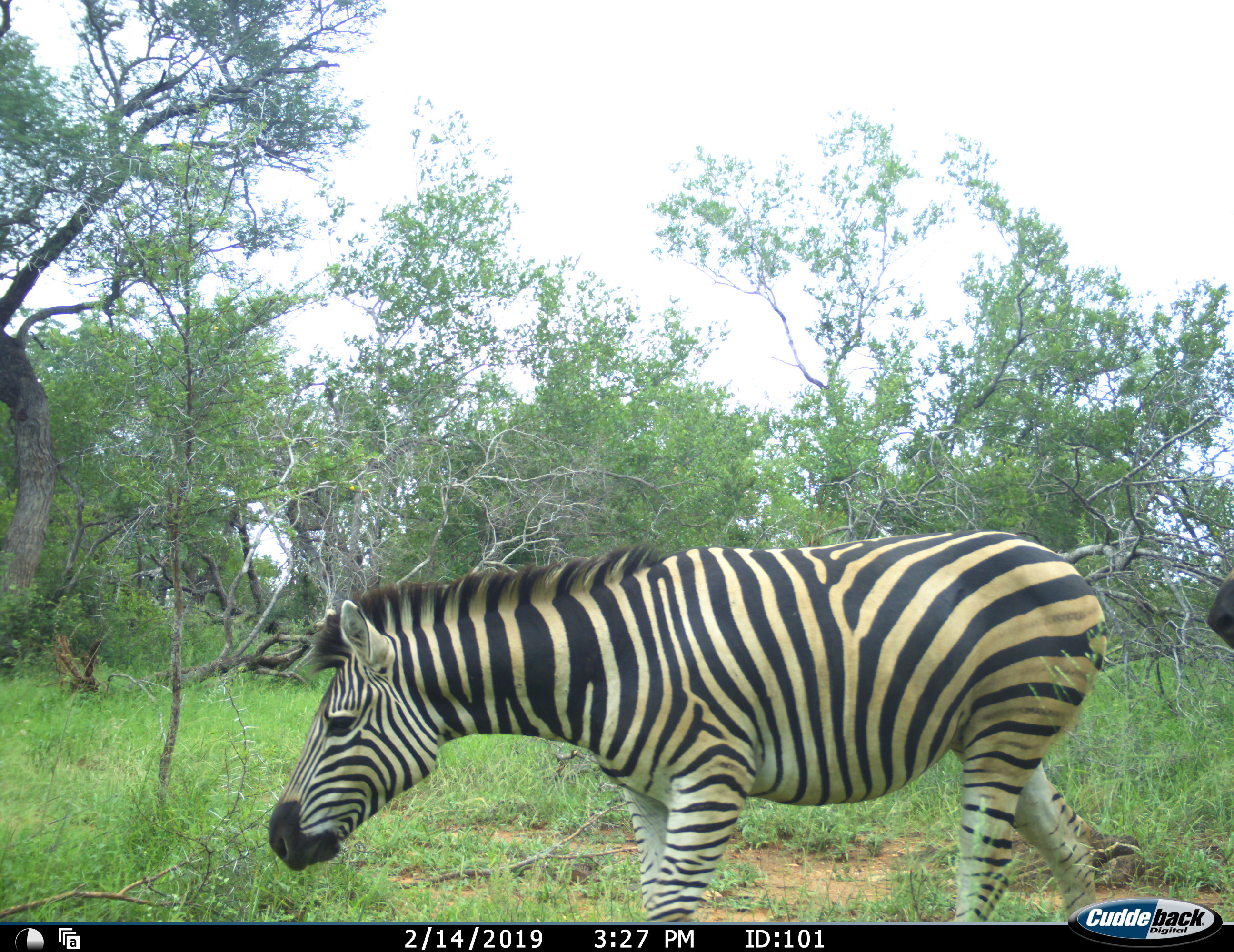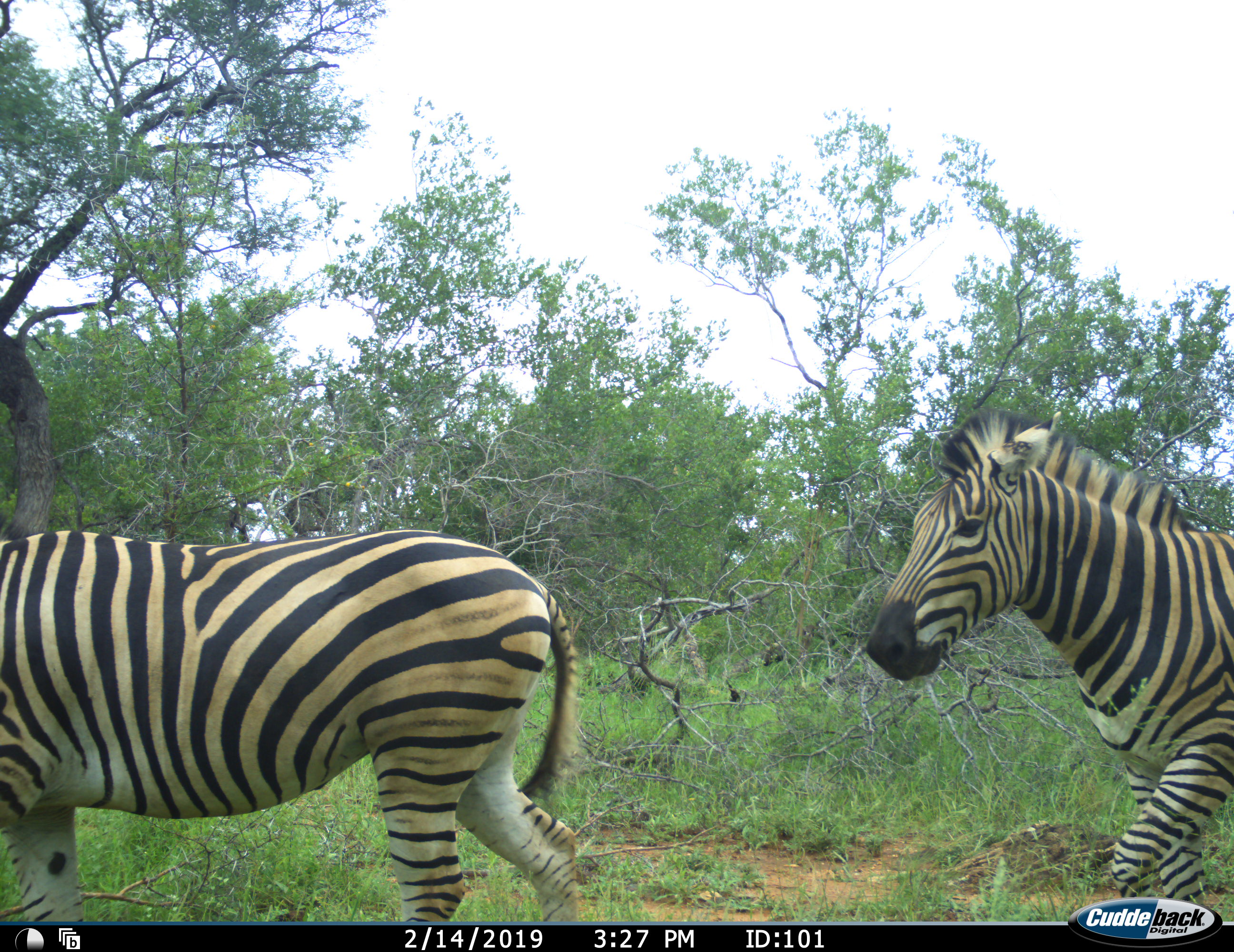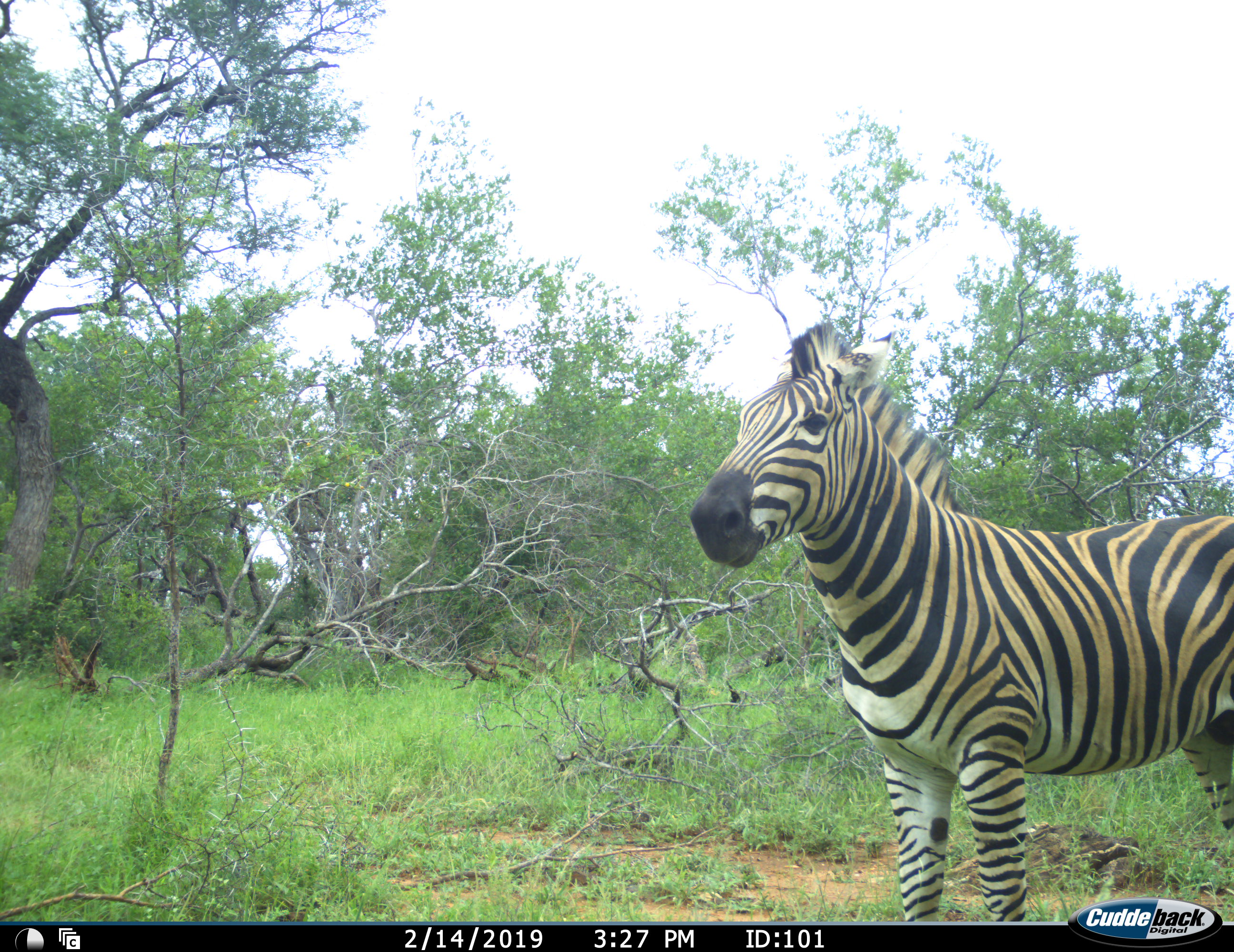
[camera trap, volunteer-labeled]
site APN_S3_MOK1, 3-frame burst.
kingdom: Animalia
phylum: Chordata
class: Mammalia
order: Perissodactyla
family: Equidae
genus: Equus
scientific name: Equus quagga burchellii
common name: burchell's zebra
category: zebraburchells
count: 2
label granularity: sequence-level